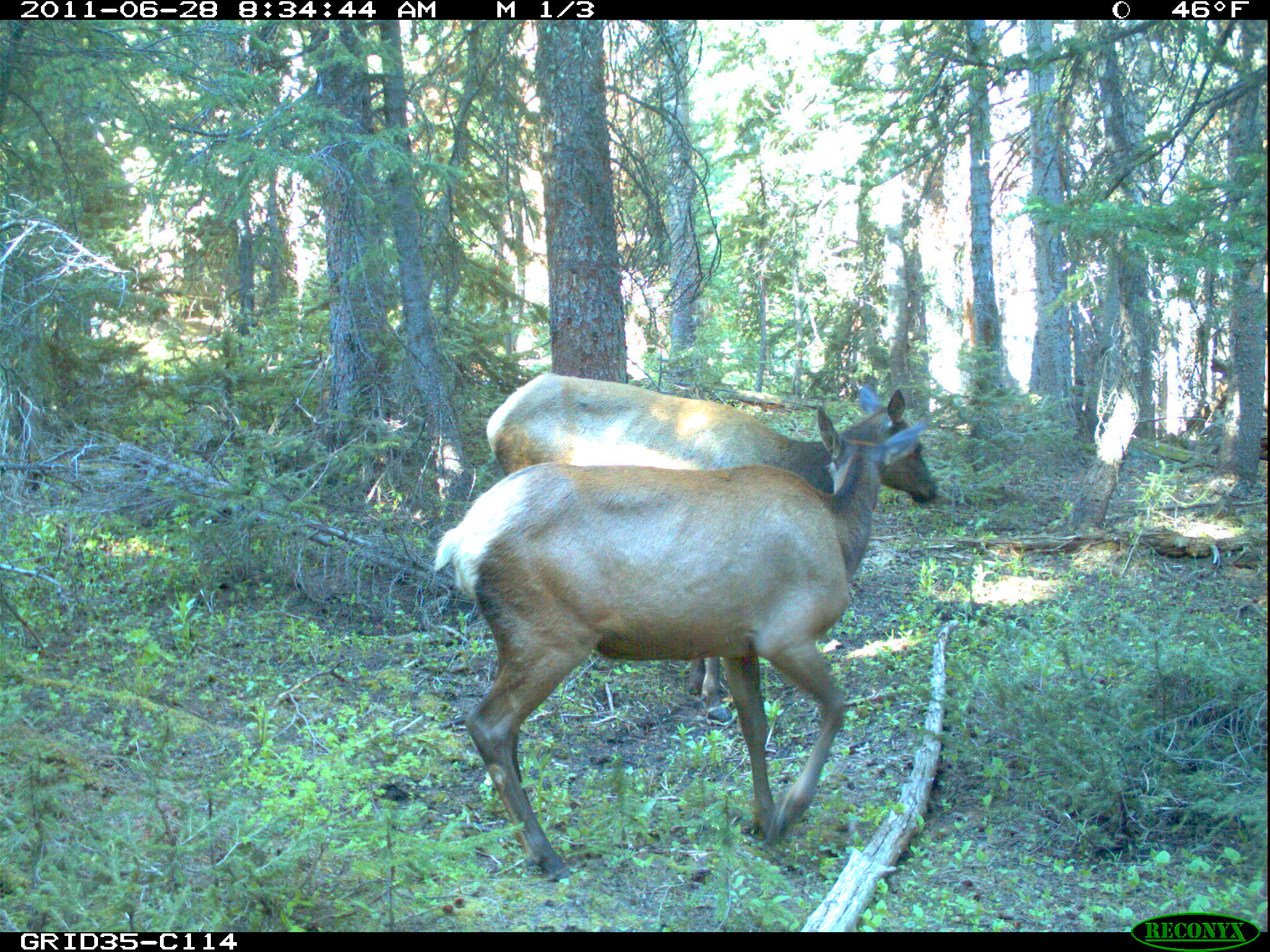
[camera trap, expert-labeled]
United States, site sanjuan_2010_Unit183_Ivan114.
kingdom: Animalia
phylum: Chordata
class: Mammalia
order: Artiodactyla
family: Cervidae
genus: Cervus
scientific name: Cervus elaphus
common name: red deer